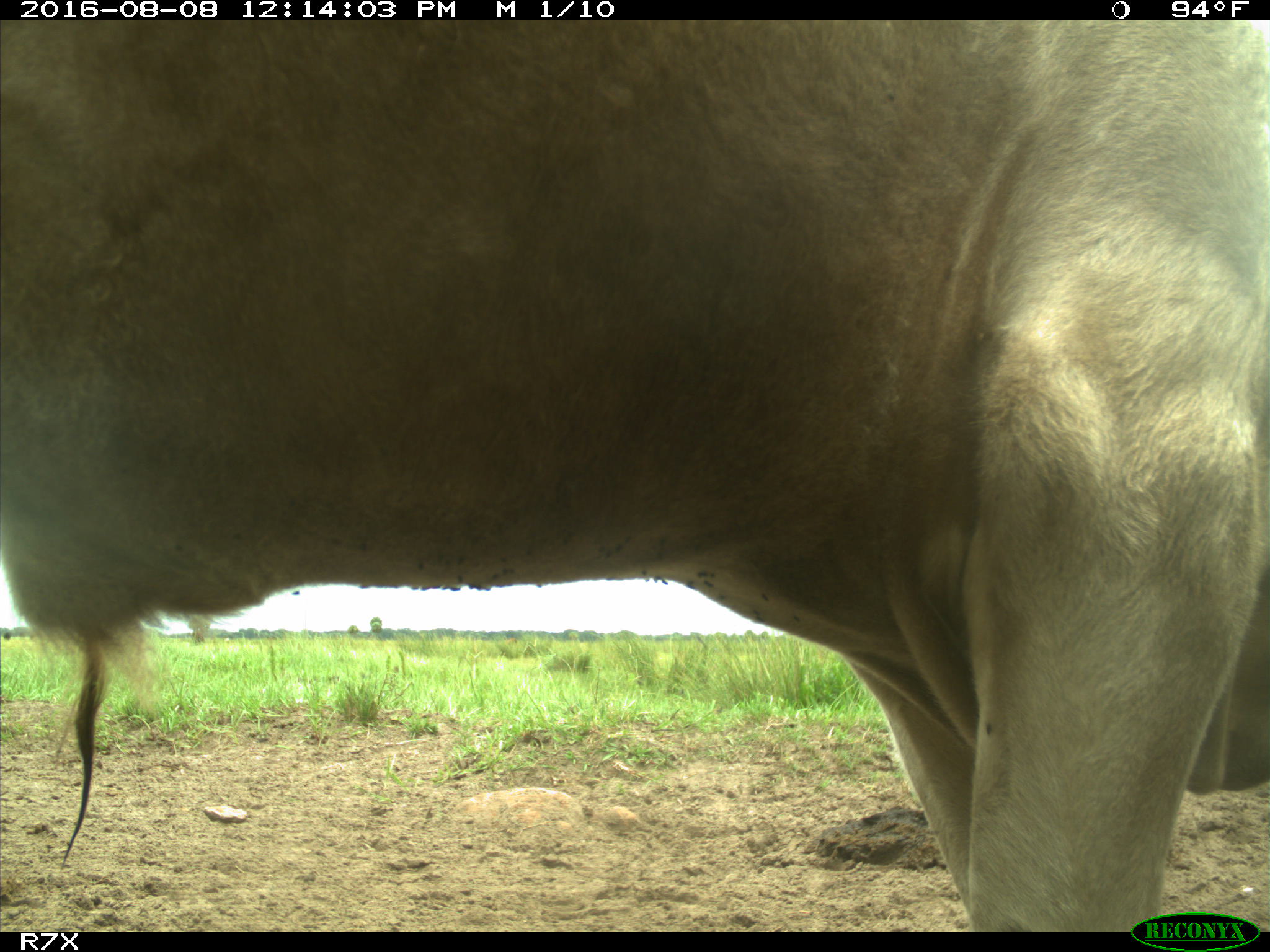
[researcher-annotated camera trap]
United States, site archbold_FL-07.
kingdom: Animalia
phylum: Chordata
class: Mammalia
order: Artiodactyla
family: Bovidae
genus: Bos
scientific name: Bos taurus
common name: domestic cow